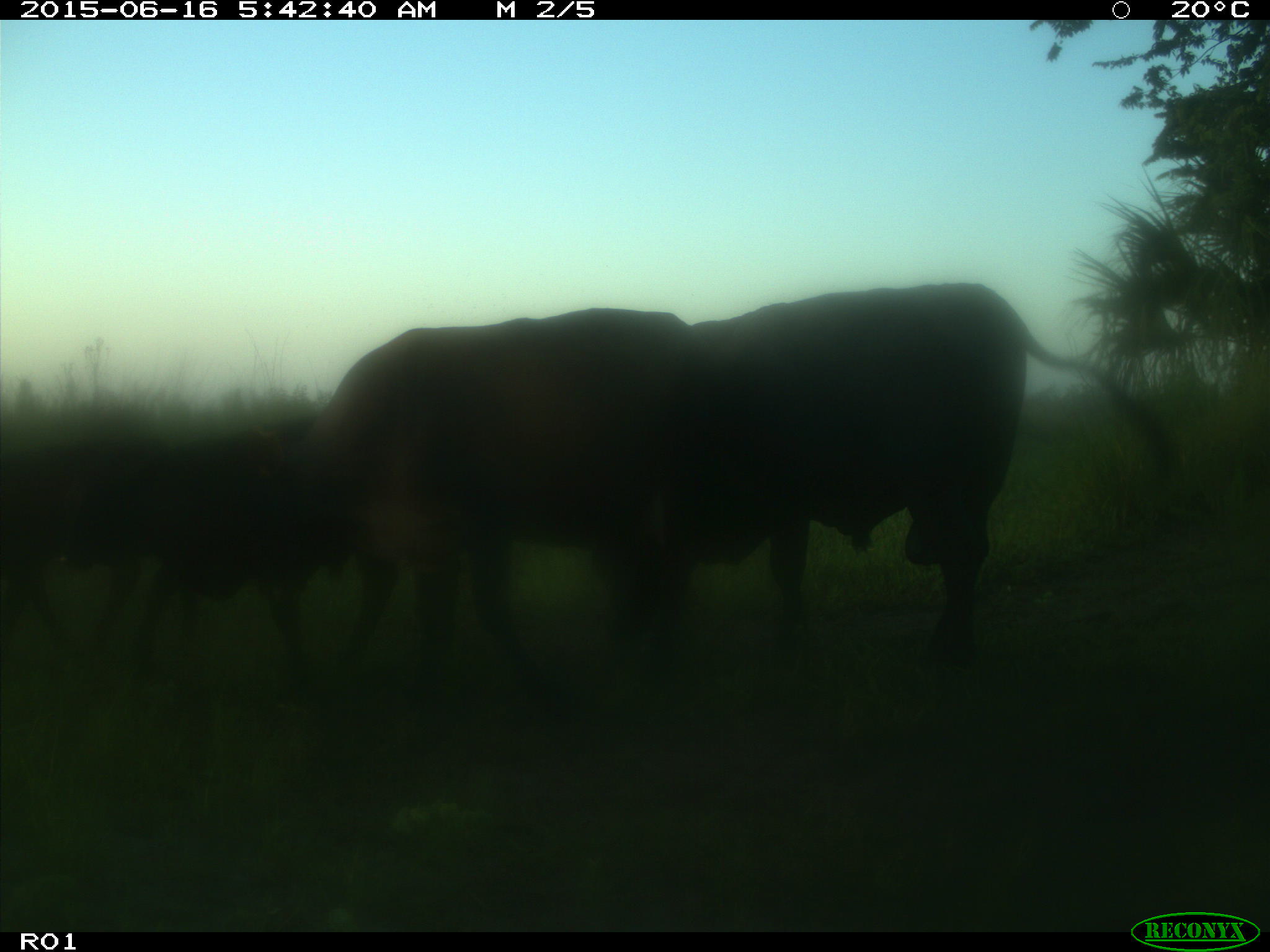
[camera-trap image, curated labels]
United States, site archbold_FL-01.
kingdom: Animalia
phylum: Chordata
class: Mammalia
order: Artiodactyla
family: Bovidae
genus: Bos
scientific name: Bos taurus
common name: domestic cow